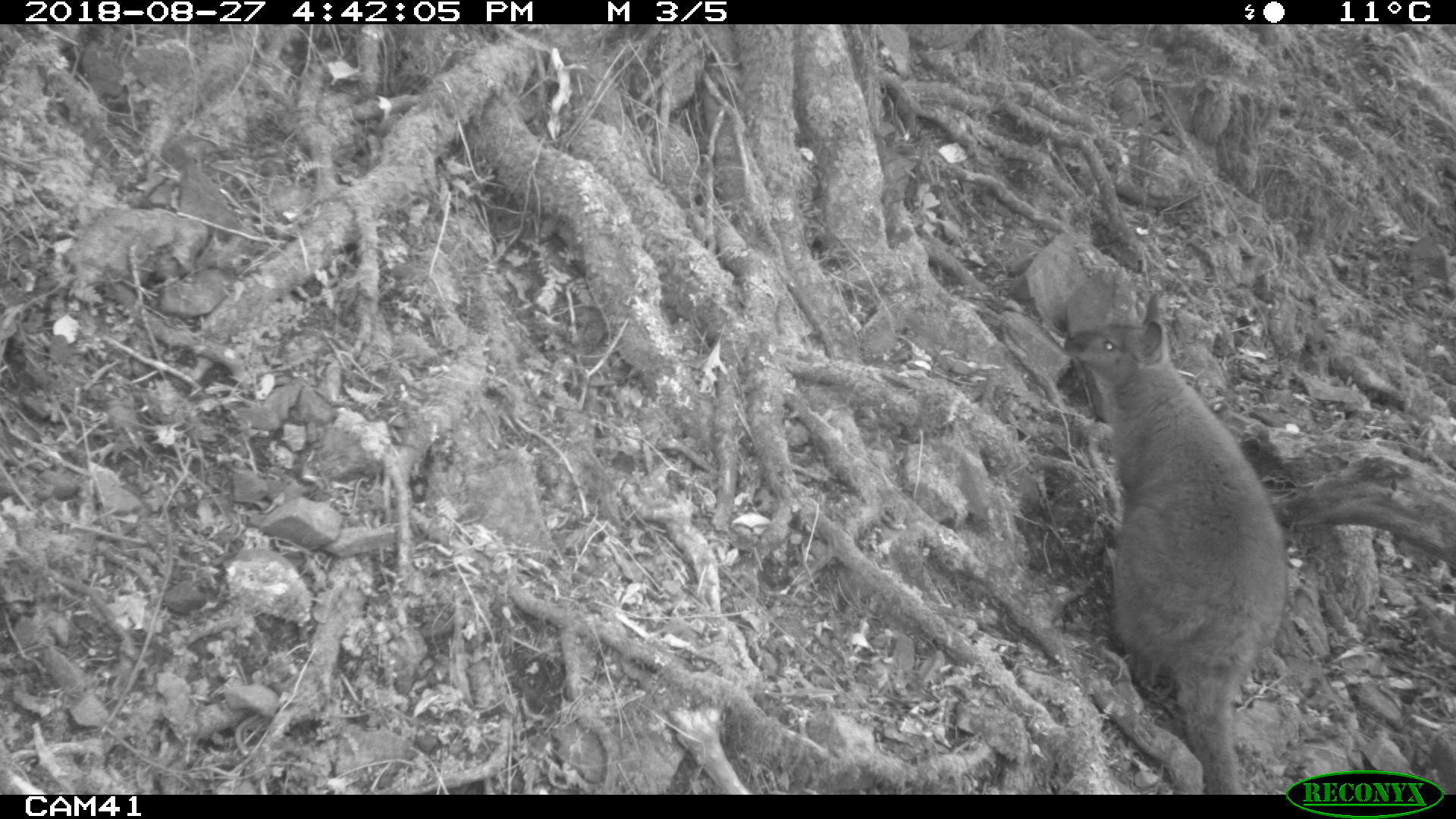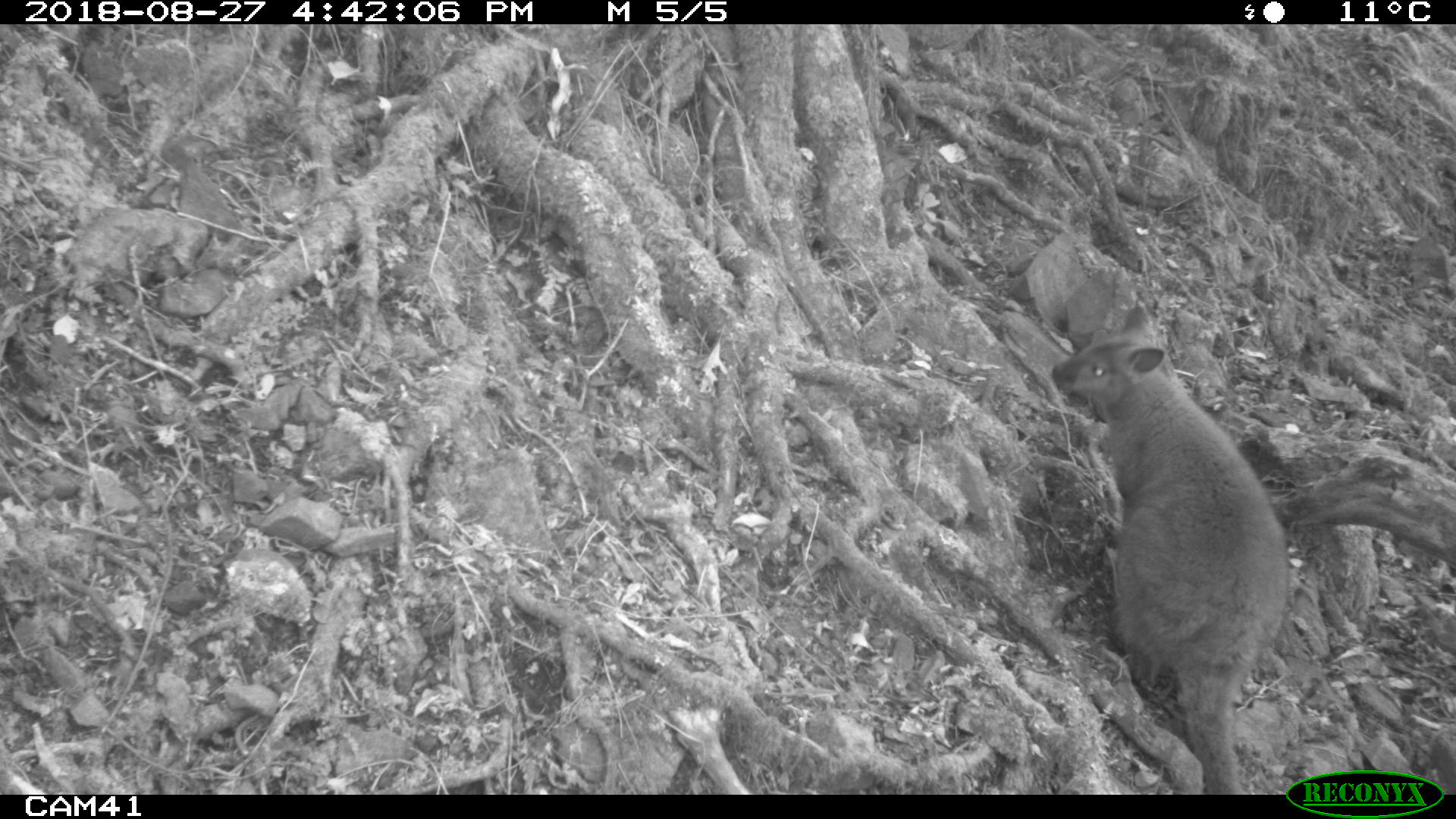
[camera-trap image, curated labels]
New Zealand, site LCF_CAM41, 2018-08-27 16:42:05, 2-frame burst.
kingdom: Animalia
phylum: Chordata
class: Mammalia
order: Diprotodontia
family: Macropodidae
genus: Notamacropus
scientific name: Notamacropus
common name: wallaby